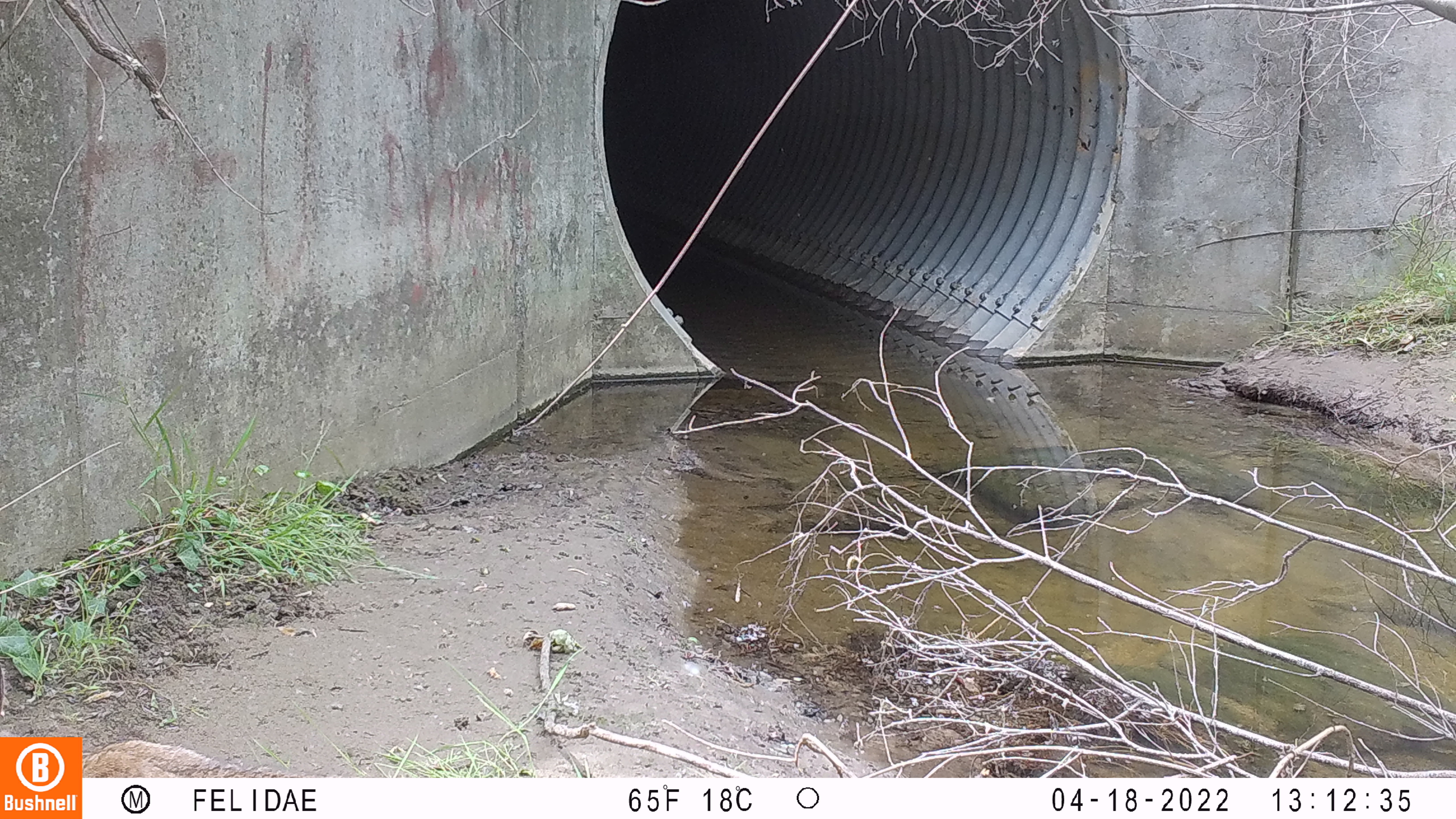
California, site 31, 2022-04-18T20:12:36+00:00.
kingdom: Animalia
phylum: Chordata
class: Mammalia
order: Carnivora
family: Felidae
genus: Lynx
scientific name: Lynx rufus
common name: bobcat